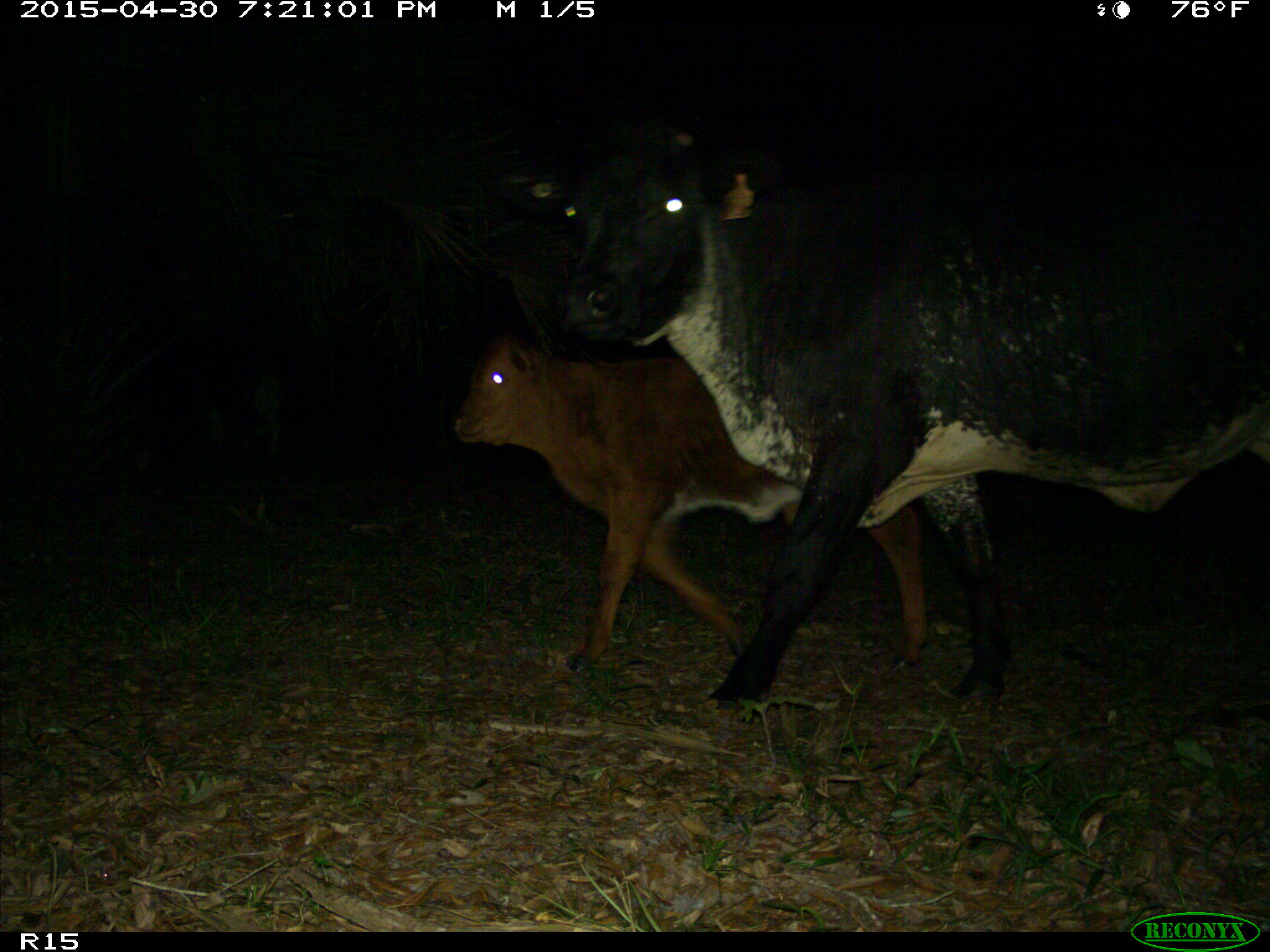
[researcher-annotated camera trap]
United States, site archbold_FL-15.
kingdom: Animalia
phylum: Chordata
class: Mammalia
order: Artiodactyla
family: Bovidae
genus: Bos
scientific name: Bos taurus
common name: domestic cow